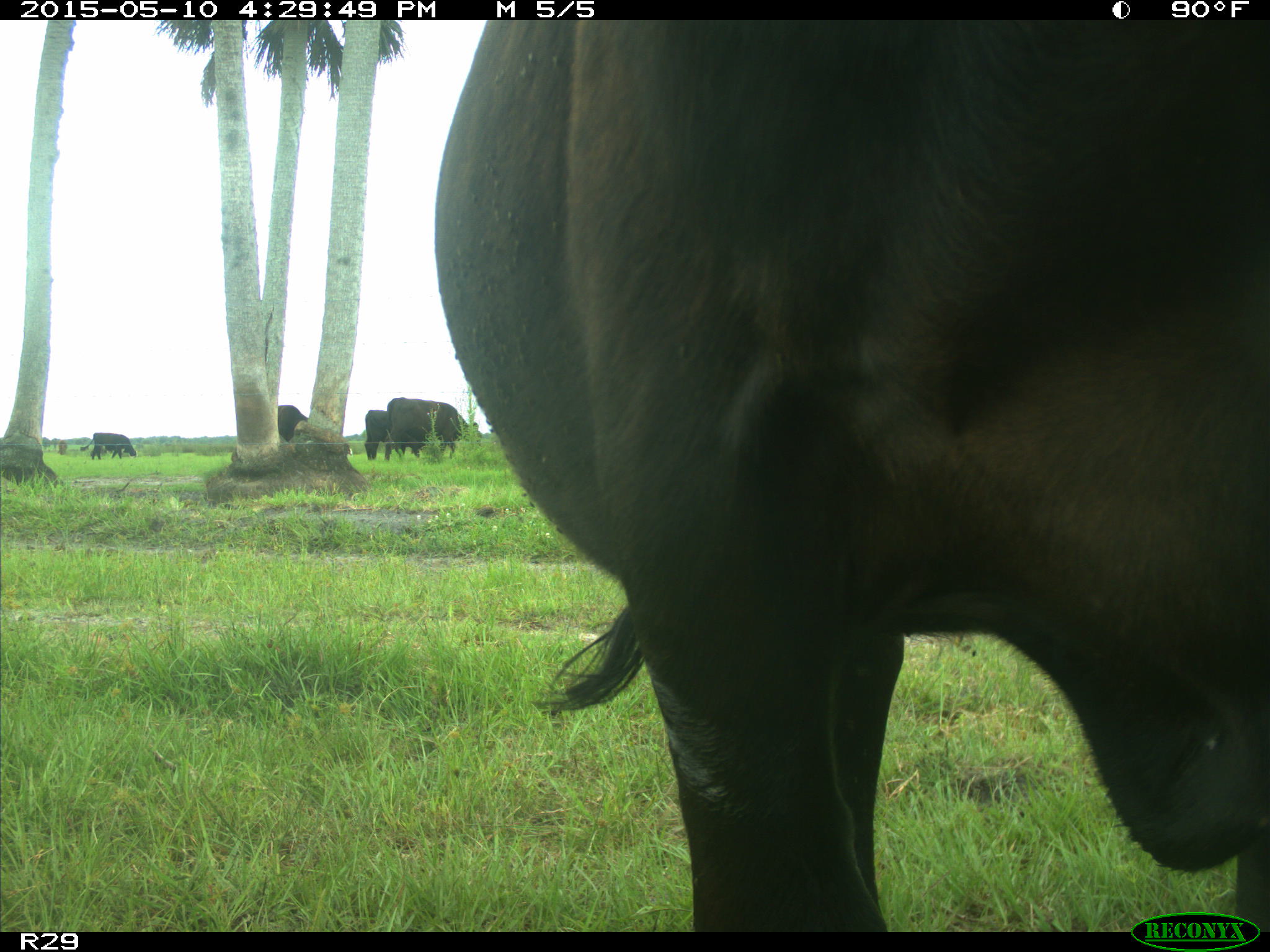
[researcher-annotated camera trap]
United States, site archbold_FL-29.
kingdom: Animalia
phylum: Chordata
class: Mammalia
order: Artiodactyla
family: Bovidae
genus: Bos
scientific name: Bos taurus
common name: domestic cow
Bos taurus (domestic cow).